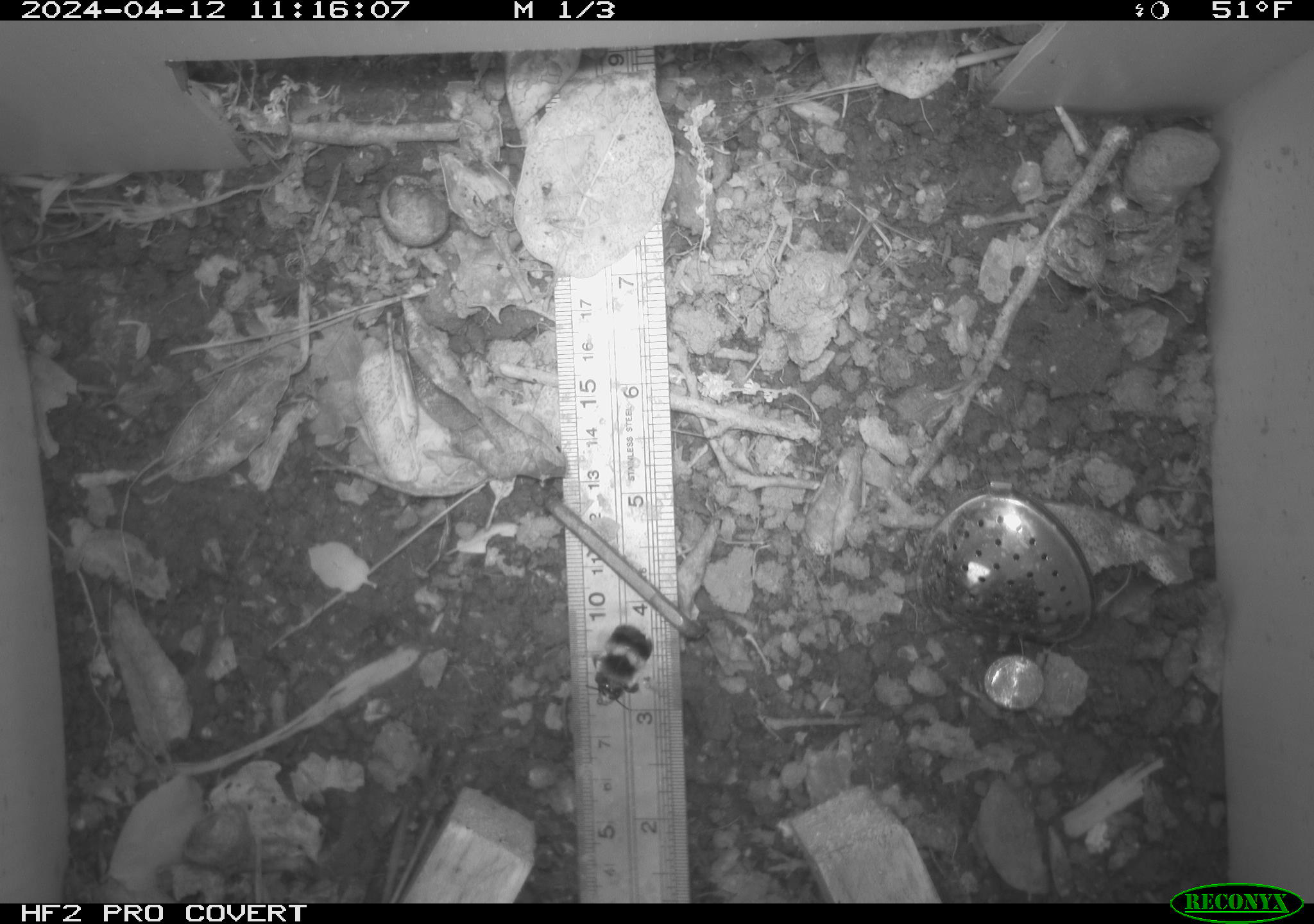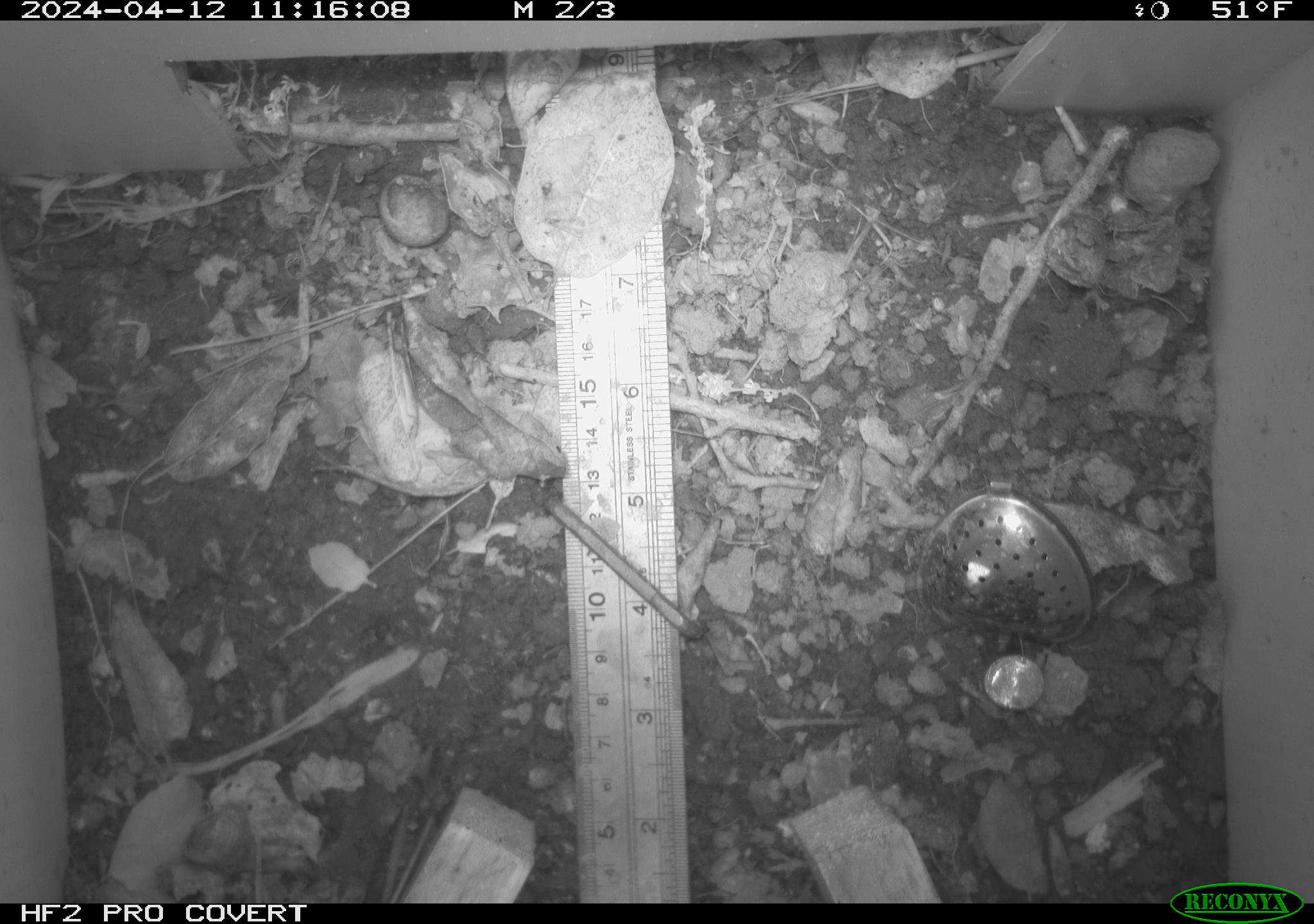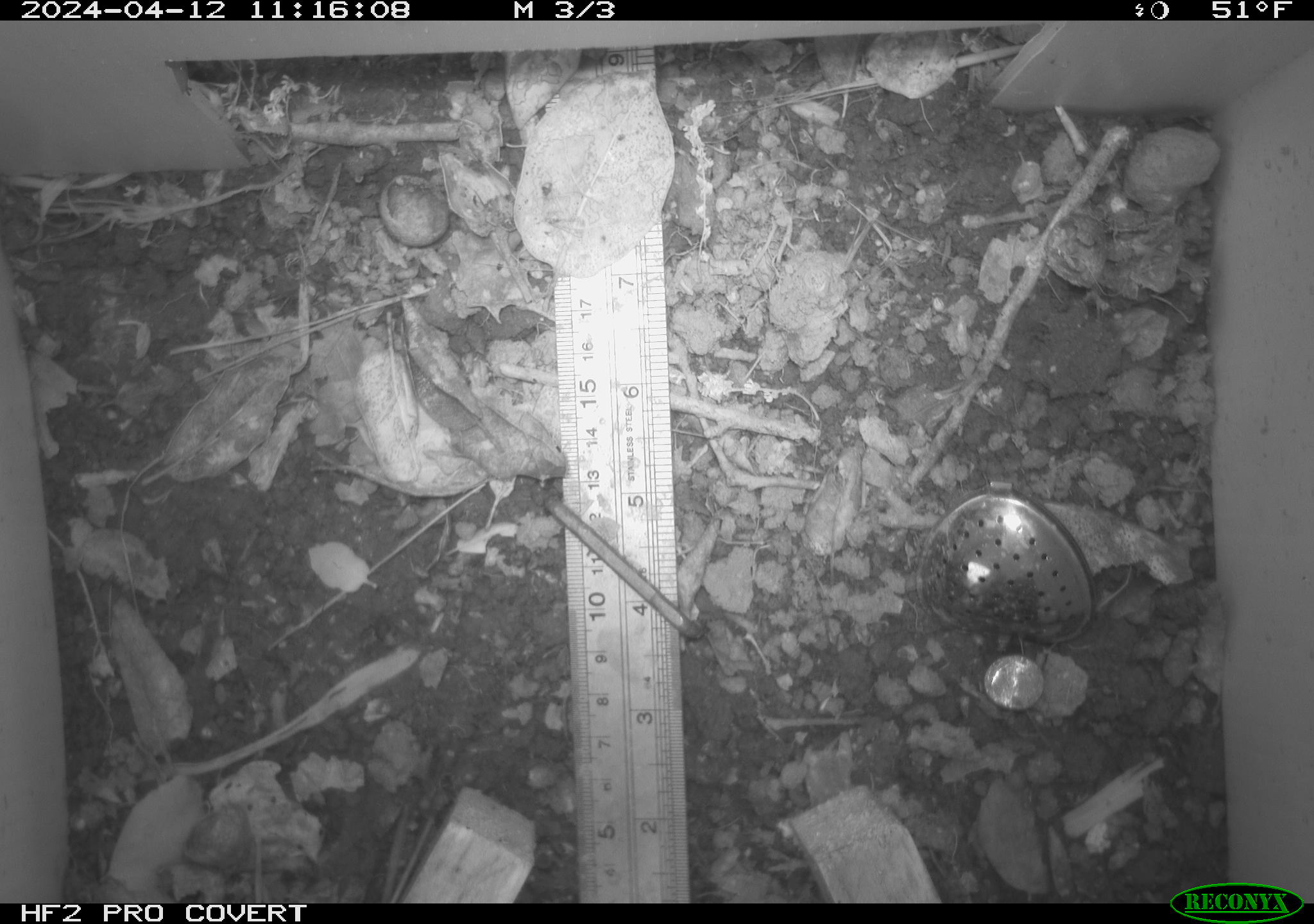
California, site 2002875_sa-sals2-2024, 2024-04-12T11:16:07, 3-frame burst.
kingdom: Animalia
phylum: Arthropoda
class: Insecta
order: Hymenoptera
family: Apidae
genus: Bombus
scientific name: Bombus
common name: bumblebees